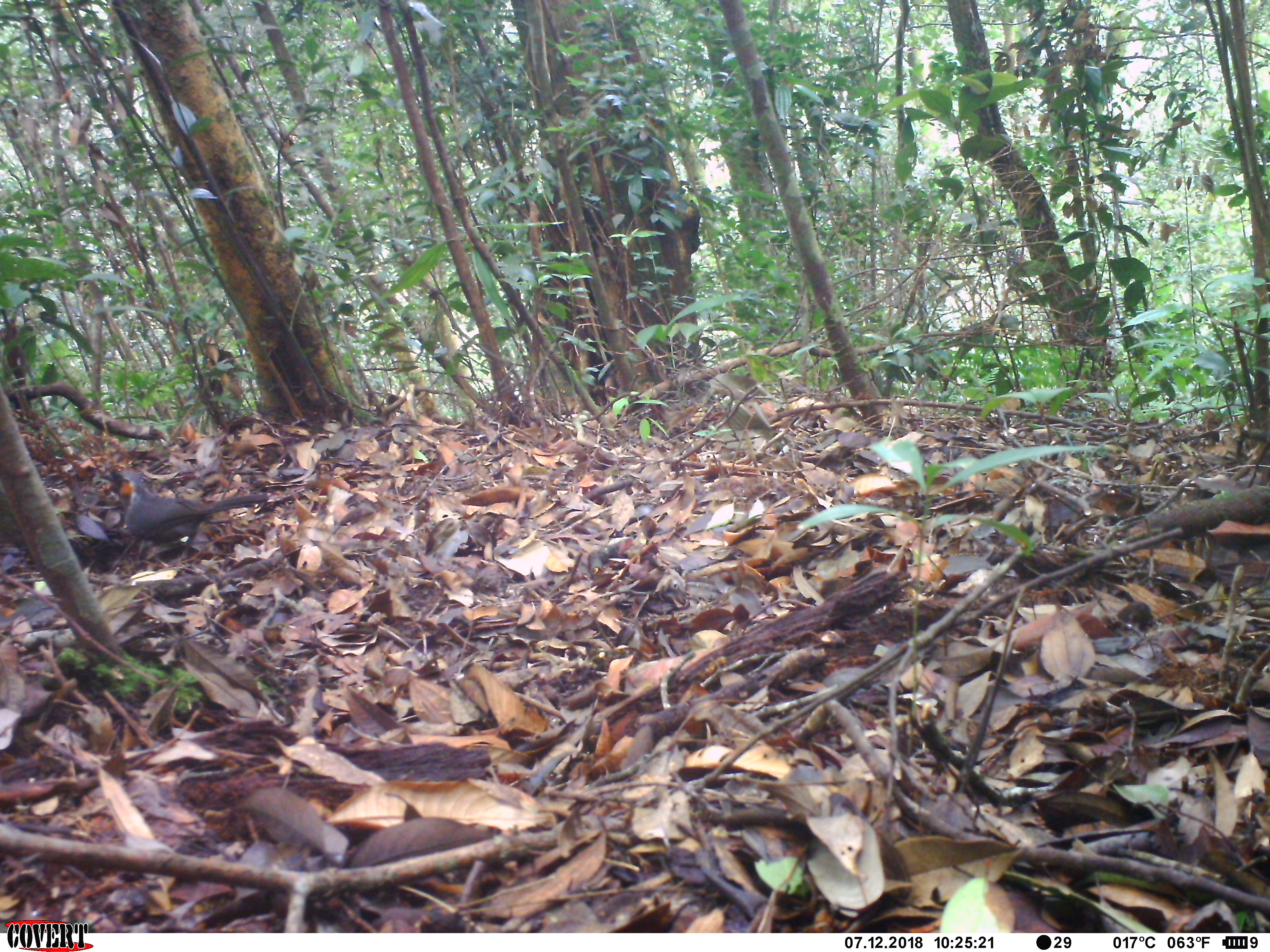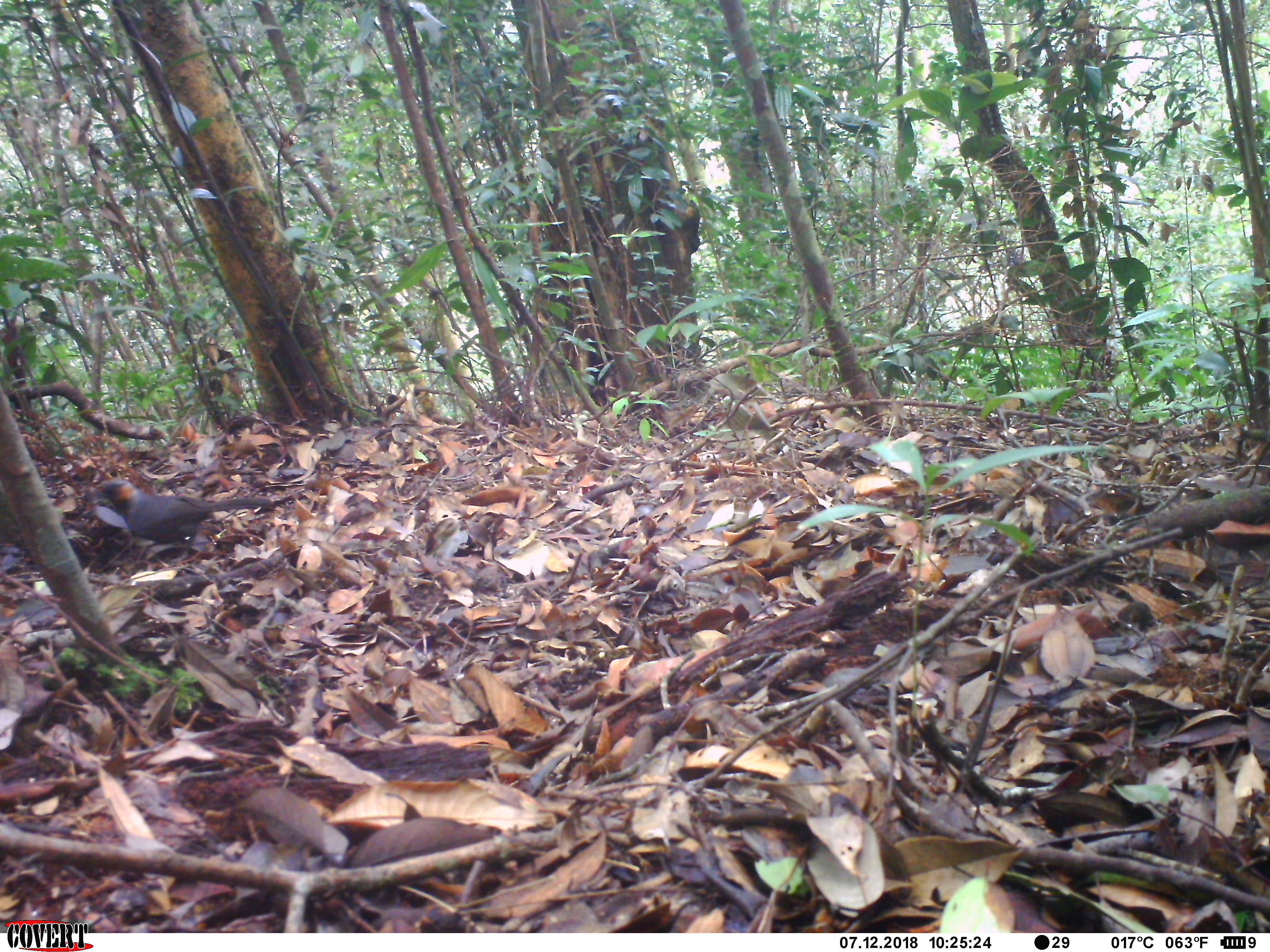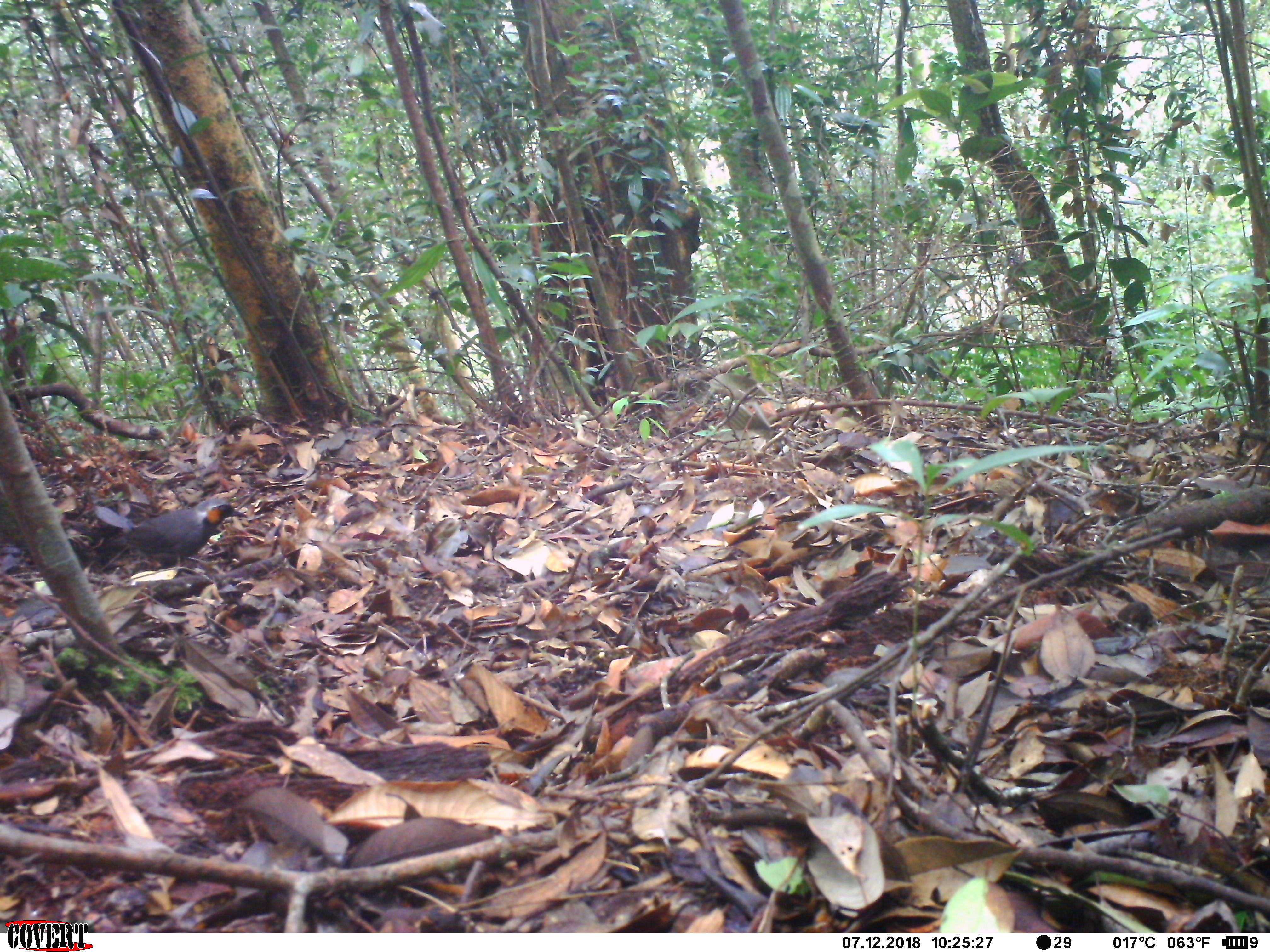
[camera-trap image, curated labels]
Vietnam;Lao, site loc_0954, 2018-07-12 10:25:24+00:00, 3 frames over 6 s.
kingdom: Animalia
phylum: Chordata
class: Aves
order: Passeriformes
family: Leiothrichidae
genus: Garrulax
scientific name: Garrulax castanotis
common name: rufous-cheeked laughingthrush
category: rufous cheeked laughingthrush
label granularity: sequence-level